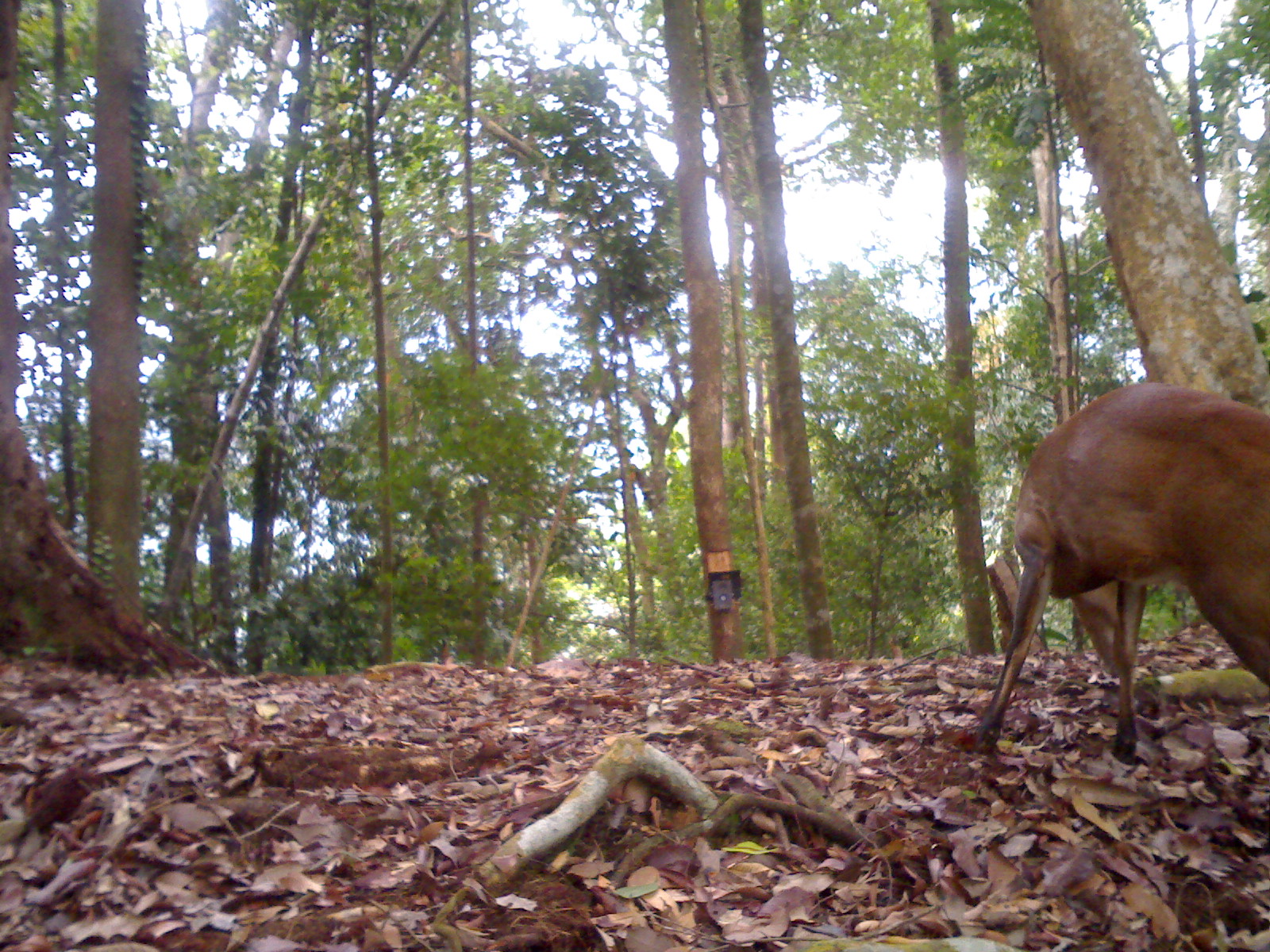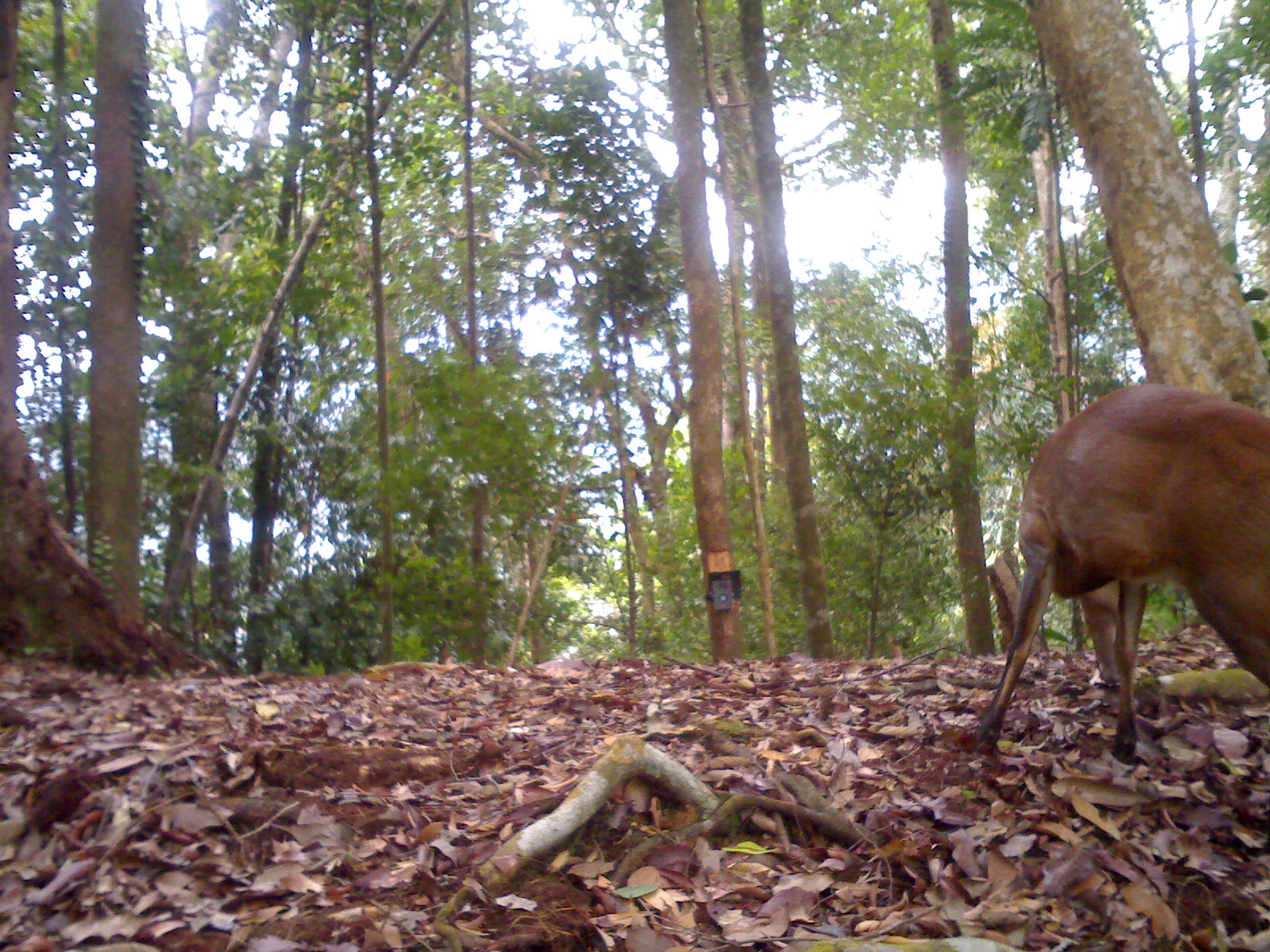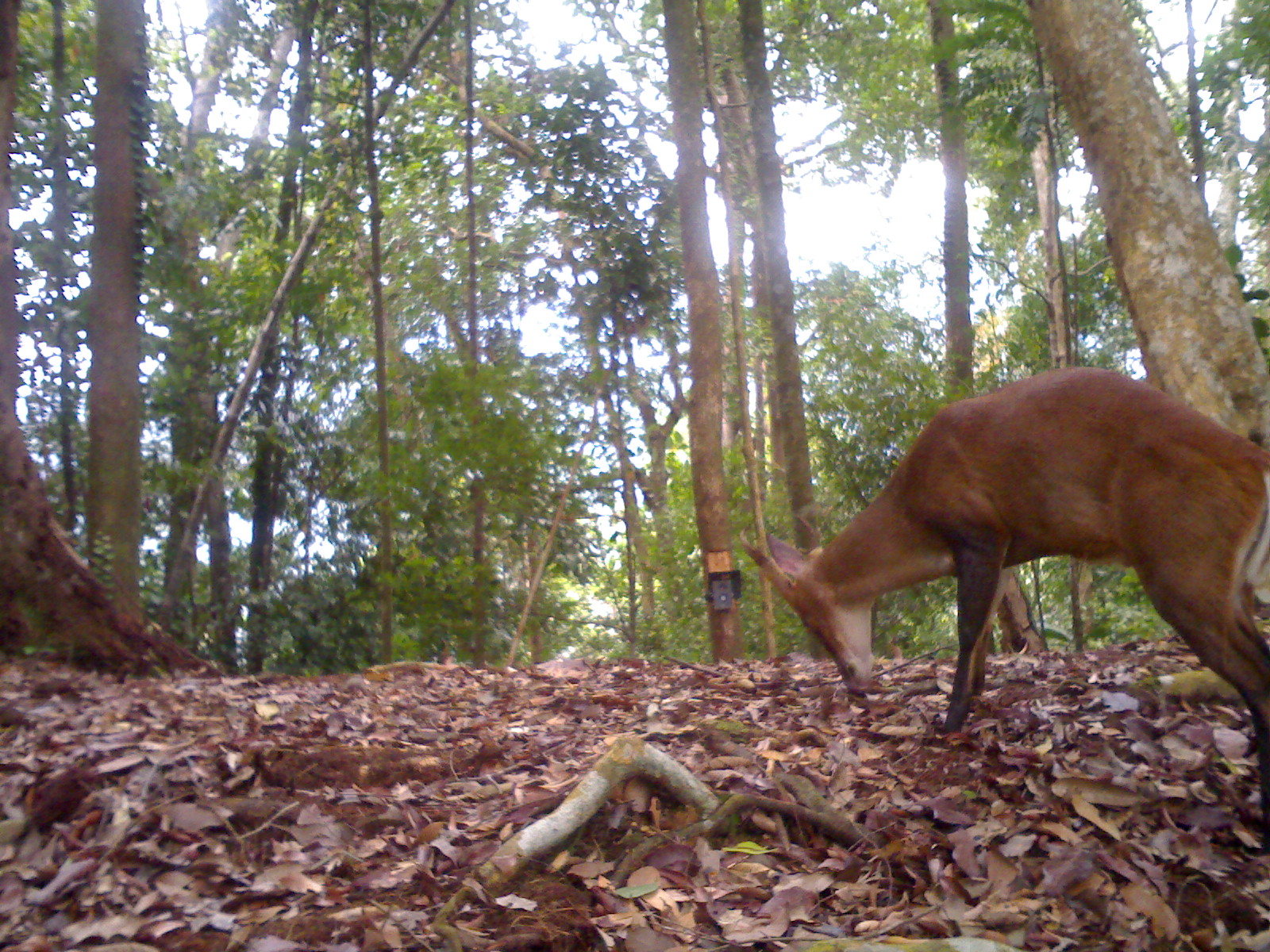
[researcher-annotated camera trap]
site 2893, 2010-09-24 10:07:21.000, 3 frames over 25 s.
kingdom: Animalia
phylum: Chordata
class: Mammalia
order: Artiodactyla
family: Cervidae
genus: Muntiacus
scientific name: Muntiacus muntjak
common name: southern red muntjac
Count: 1.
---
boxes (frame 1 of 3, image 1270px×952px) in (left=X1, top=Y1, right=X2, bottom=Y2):
muntiacus muntjak: (left=970, top=381, right=1264, bottom=753)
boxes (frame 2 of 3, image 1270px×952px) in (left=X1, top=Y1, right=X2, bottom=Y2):
muntiacus muntjak: (left=976, top=380, right=1266, bottom=750)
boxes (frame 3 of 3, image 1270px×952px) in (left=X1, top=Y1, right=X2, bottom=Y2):
muntiacus muntjak: (left=734, top=364, right=1266, bottom=843)